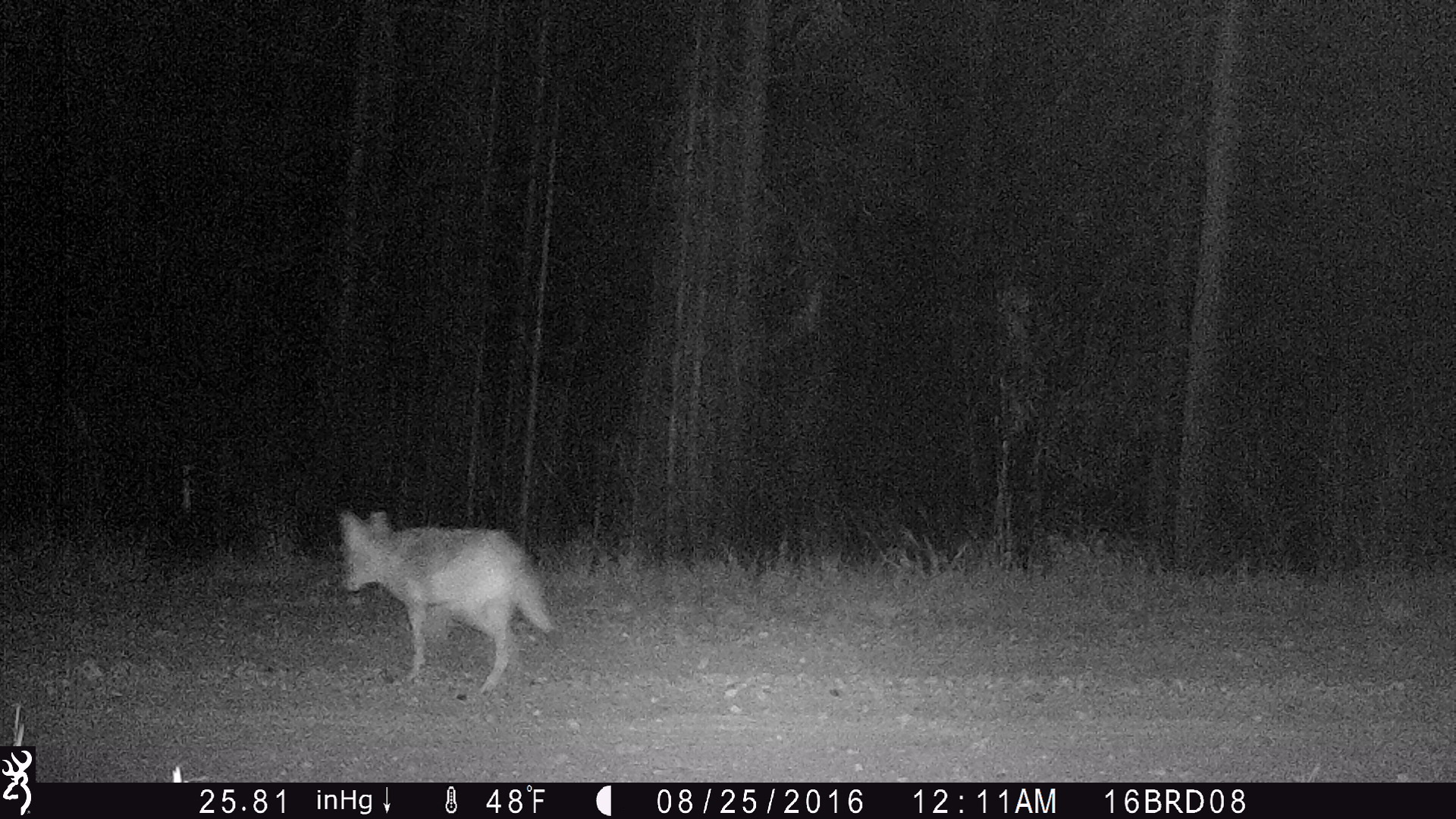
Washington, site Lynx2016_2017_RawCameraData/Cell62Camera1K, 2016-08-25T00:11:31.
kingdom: Animalia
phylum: Chordata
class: Mammalia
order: Carnivora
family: Canidae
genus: Canis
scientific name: Canis latrans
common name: coyote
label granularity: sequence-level